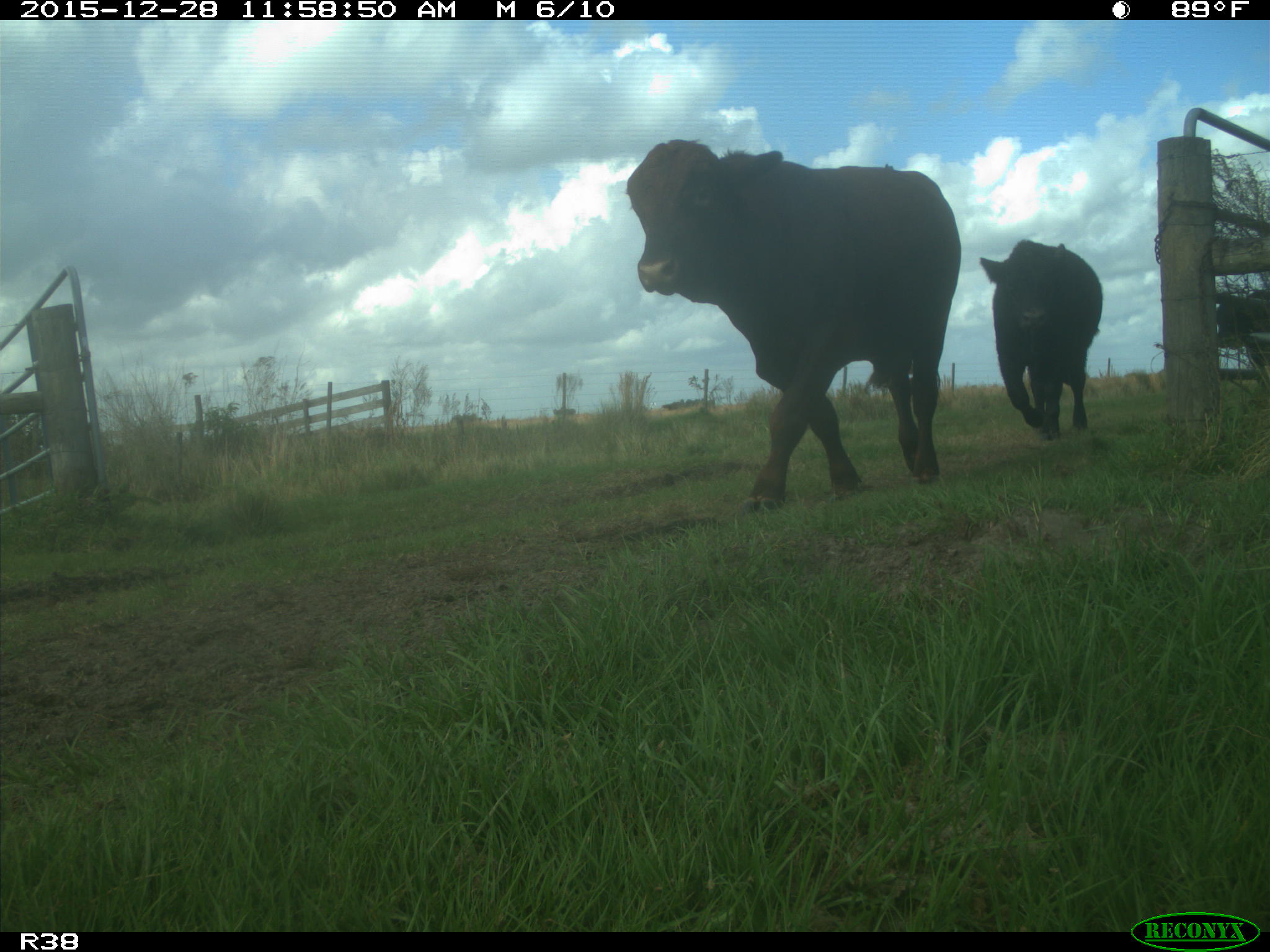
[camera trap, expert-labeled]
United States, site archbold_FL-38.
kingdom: Animalia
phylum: Chordata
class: Mammalia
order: Artiodactyla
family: Bovidae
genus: Bos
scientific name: Bos taurus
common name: domestic cow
Bos taurus (domestic cow).